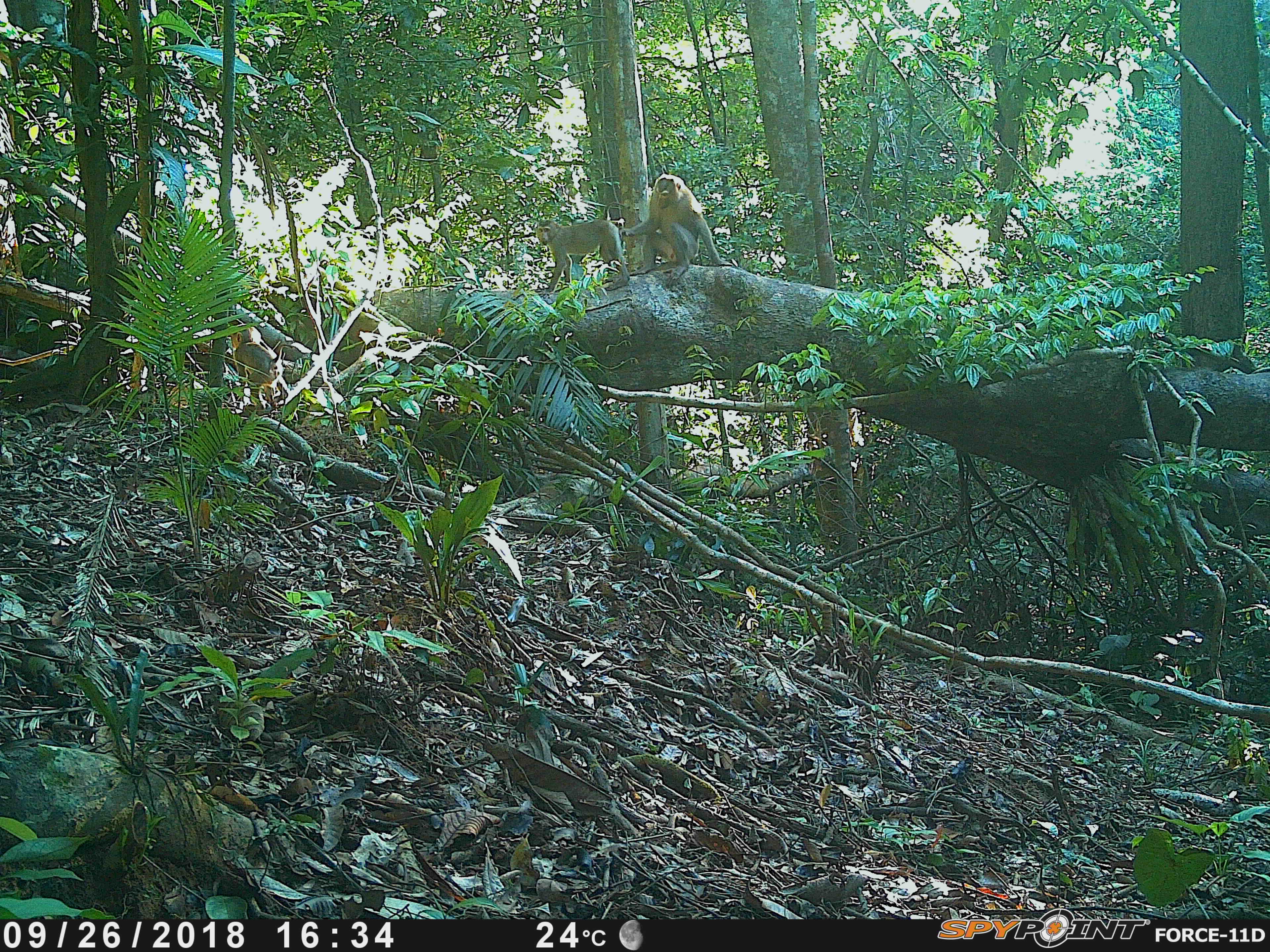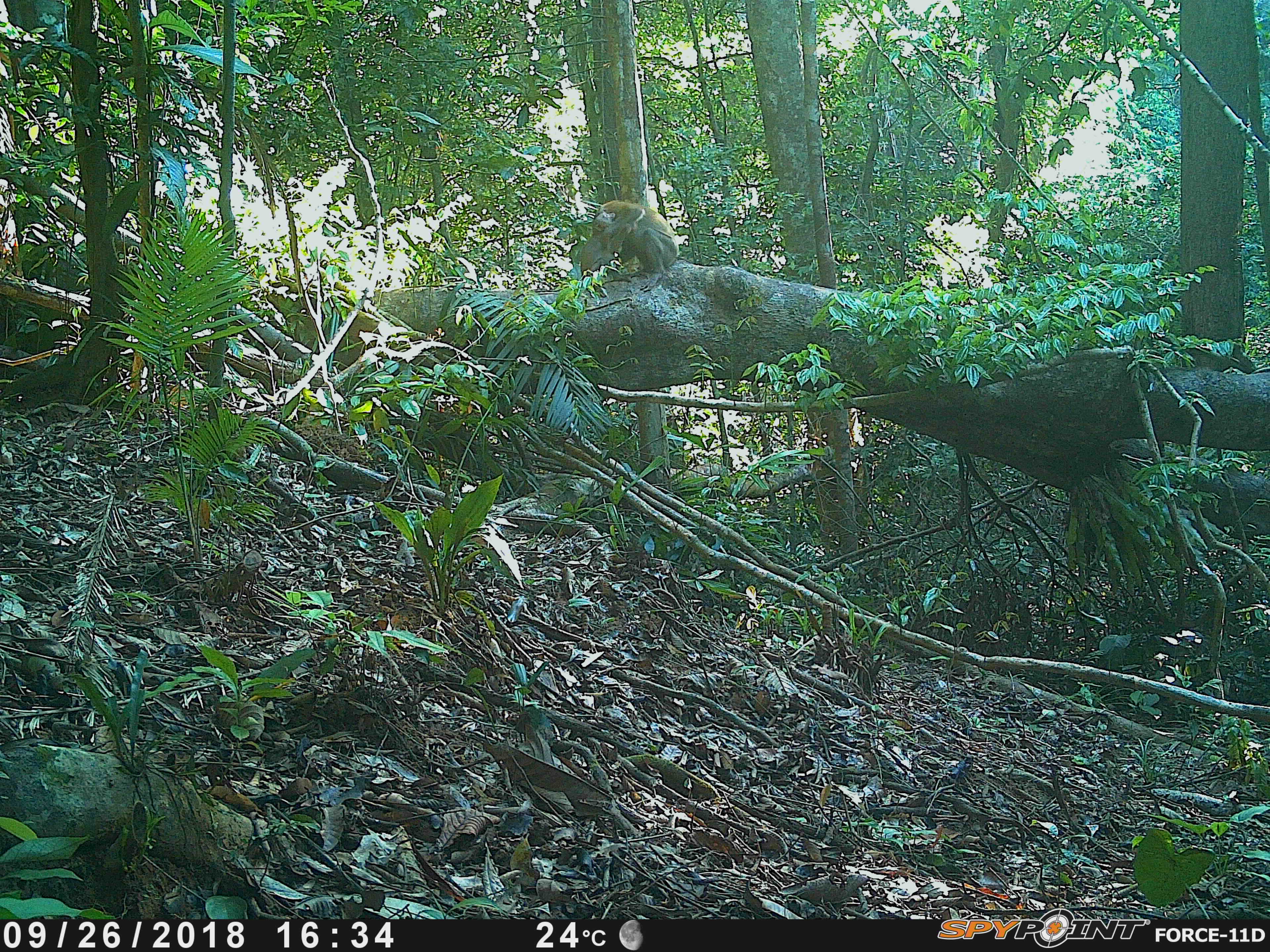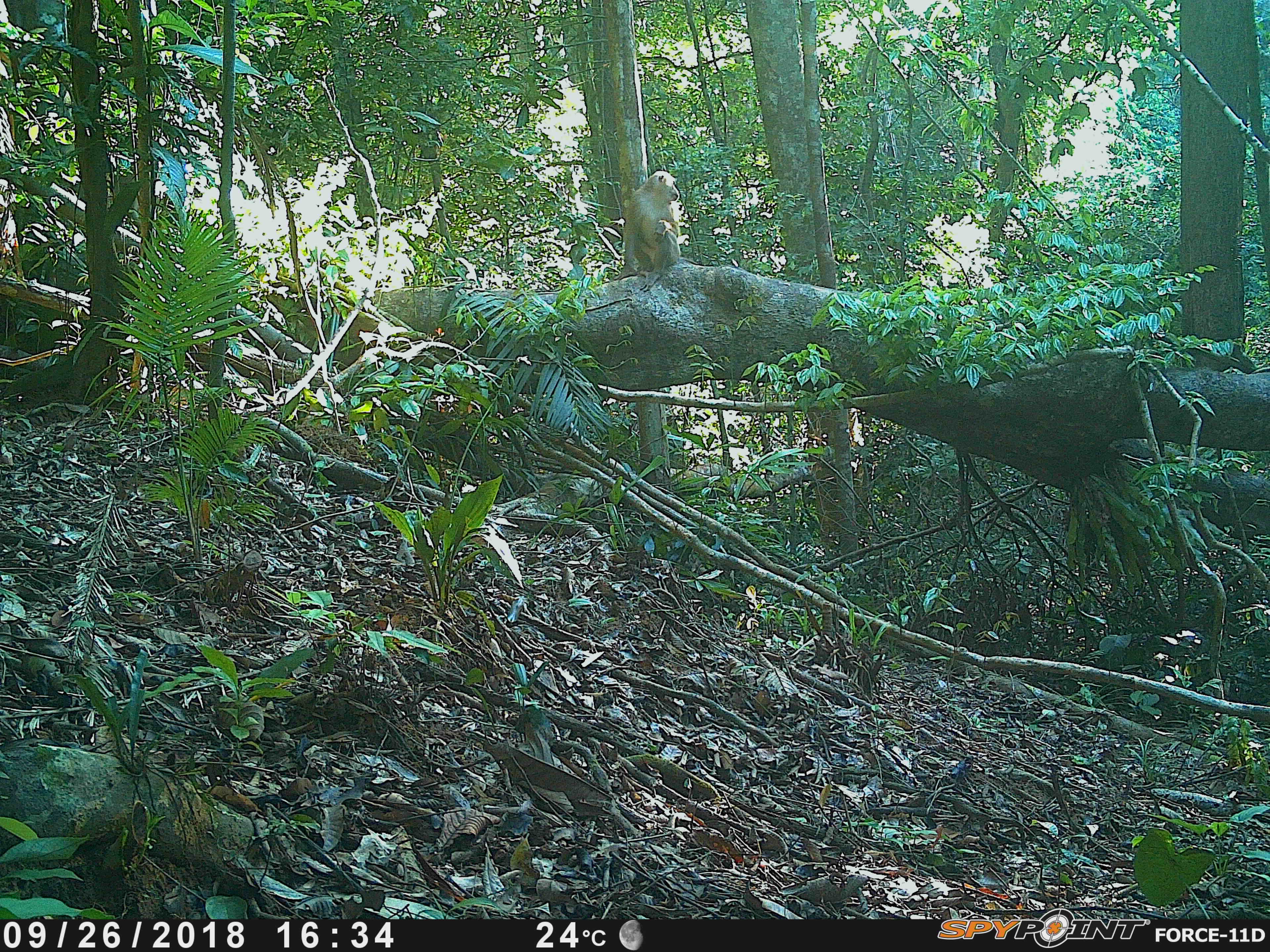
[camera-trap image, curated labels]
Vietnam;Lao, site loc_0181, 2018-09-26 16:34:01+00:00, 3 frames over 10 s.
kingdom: Animalia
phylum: Chordata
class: Mammalia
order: Primates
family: Cercopithecidae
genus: Macaca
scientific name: Macaca nemestrina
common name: pig-tailed macaque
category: pig tailed macaque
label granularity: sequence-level